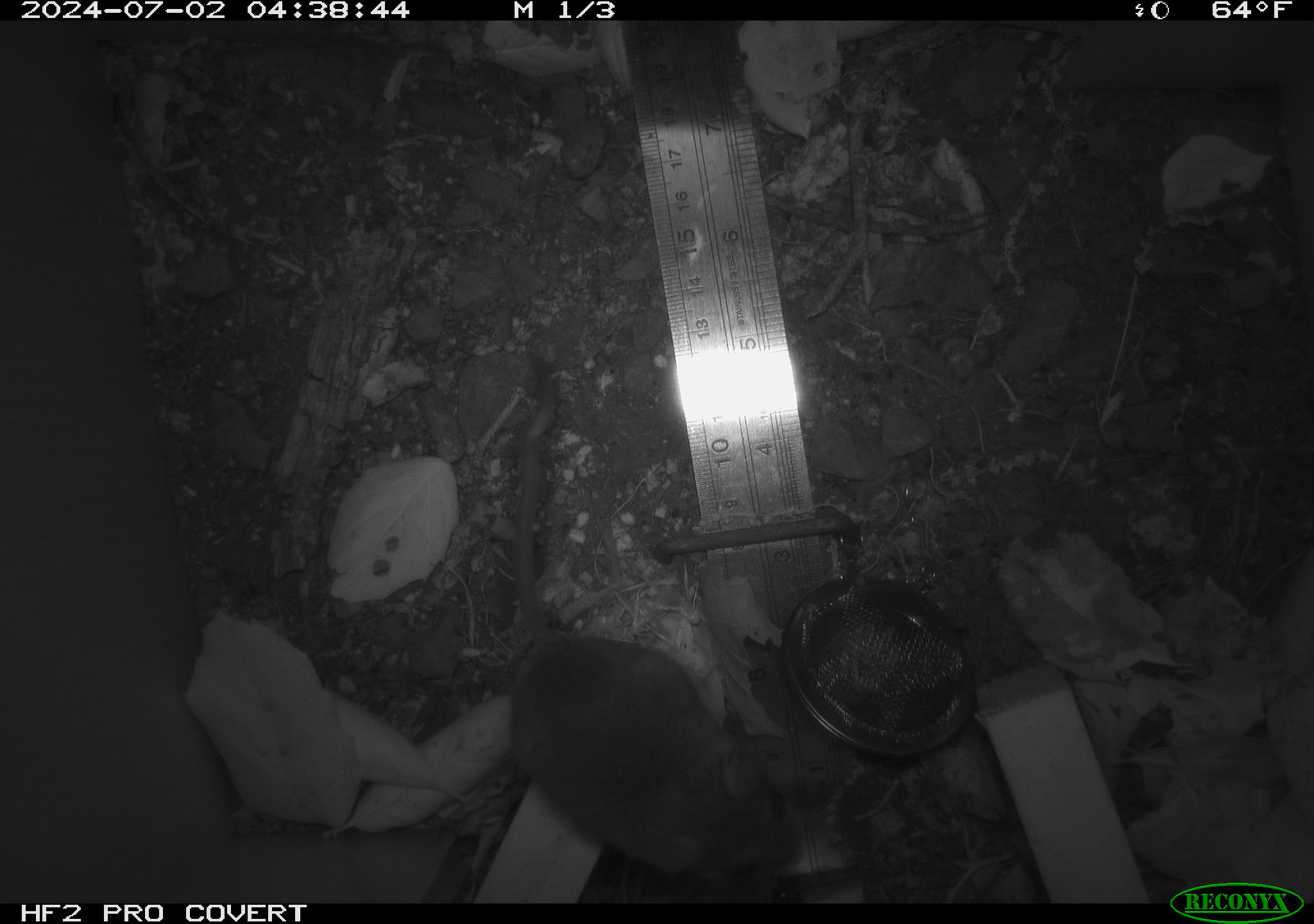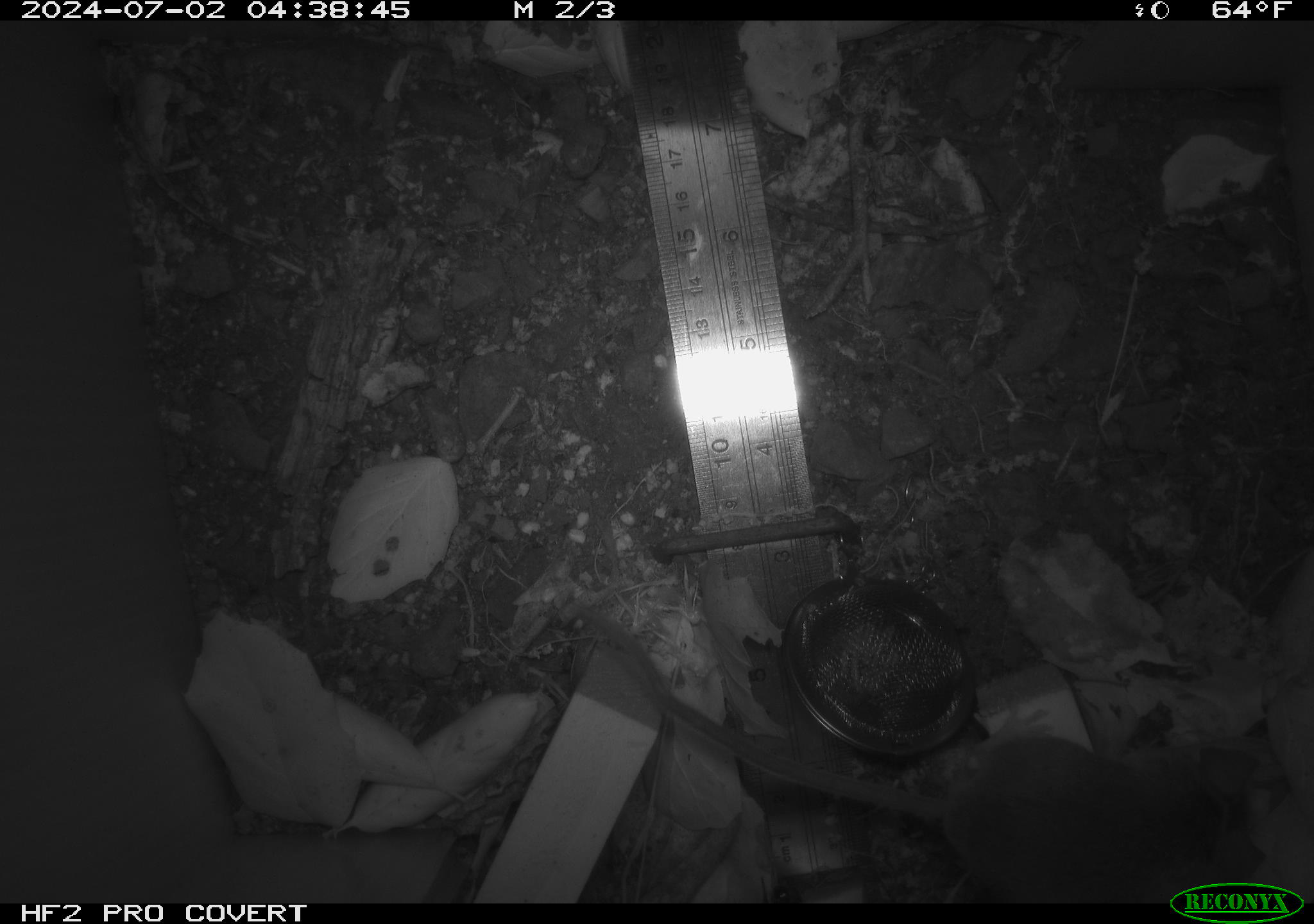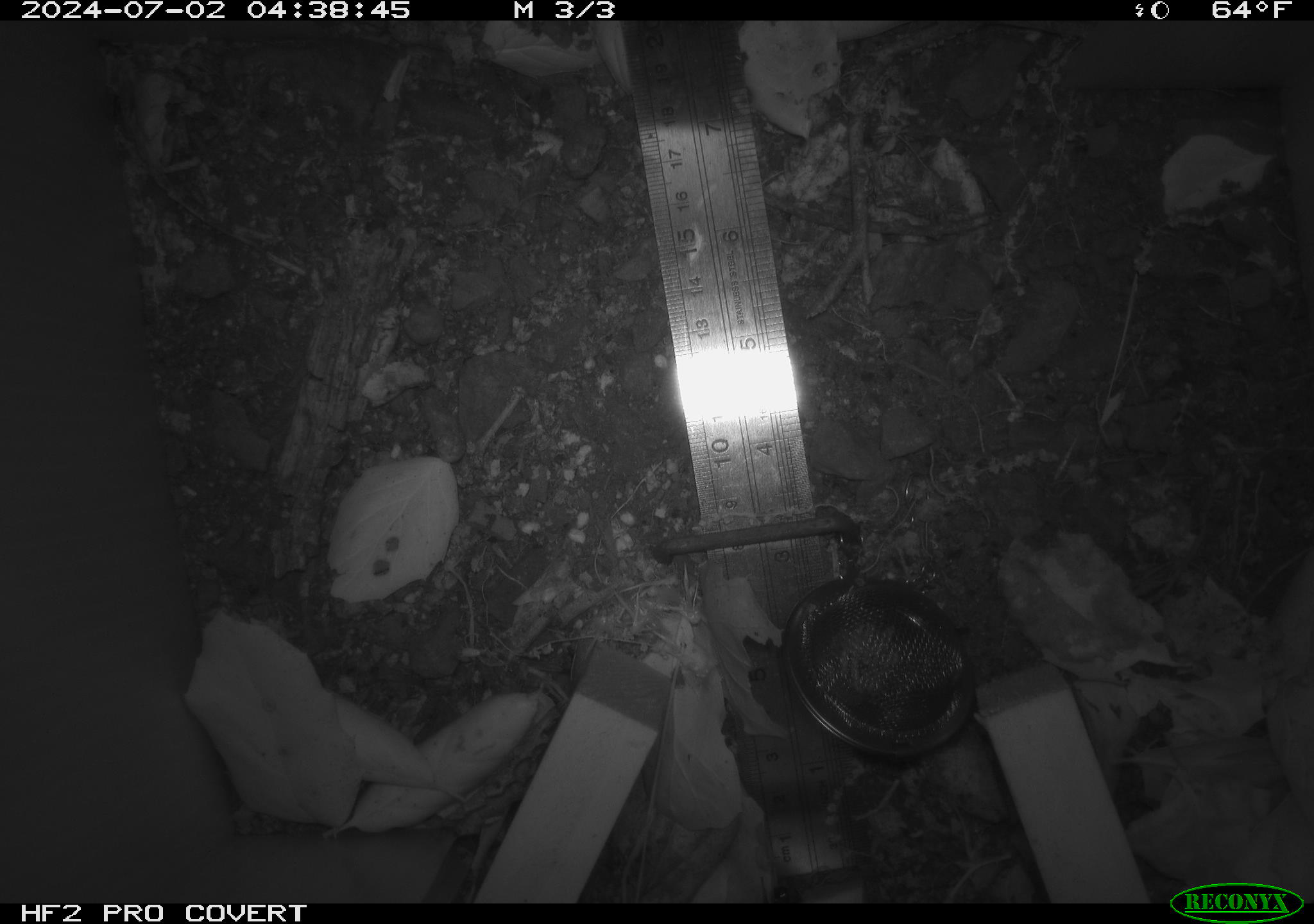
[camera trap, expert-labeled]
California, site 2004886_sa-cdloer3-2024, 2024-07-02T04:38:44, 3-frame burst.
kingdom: Animalia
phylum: Chordata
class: Mammalia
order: Rodentia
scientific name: Rodentia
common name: rodent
Rodent (Rodentia).